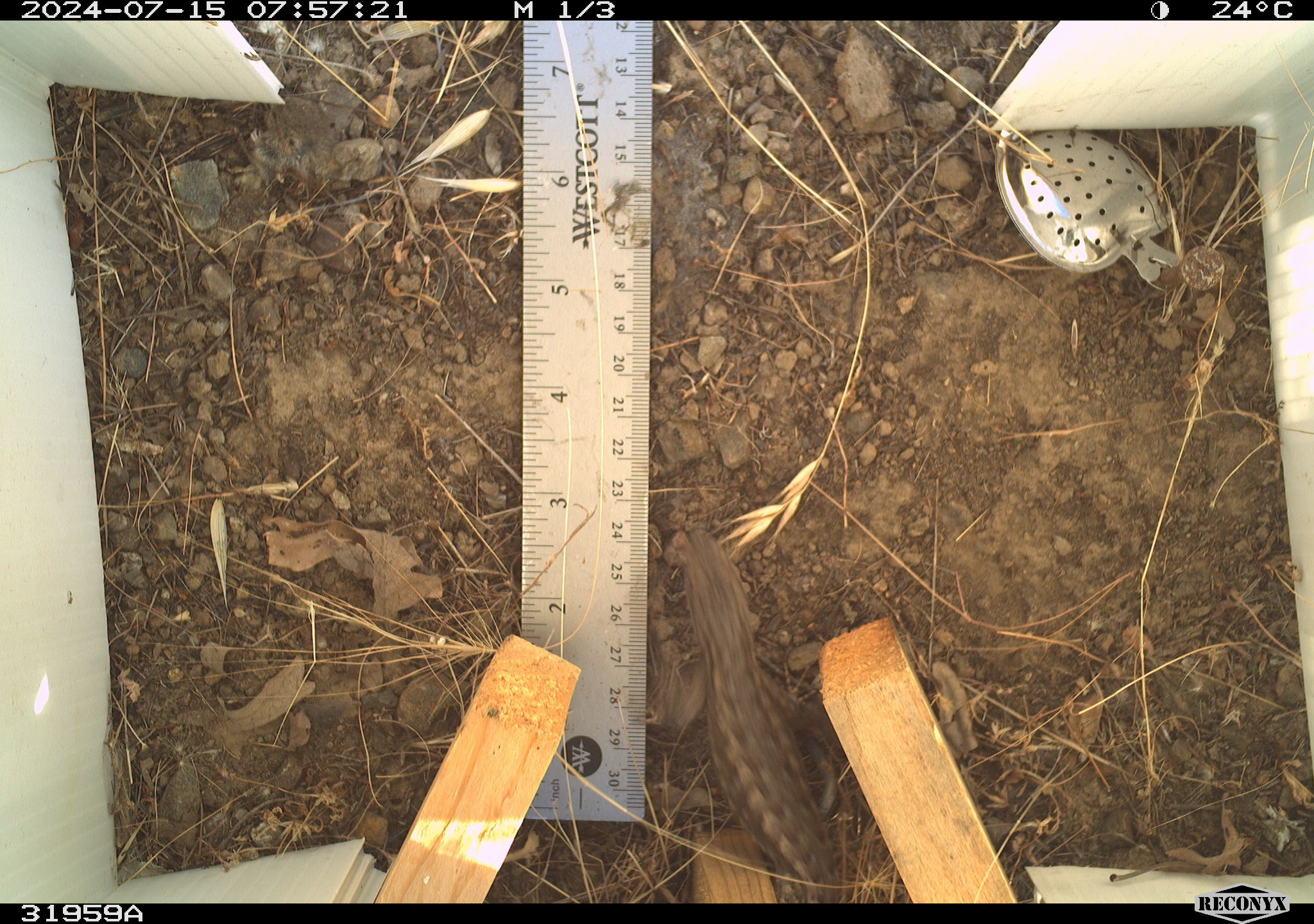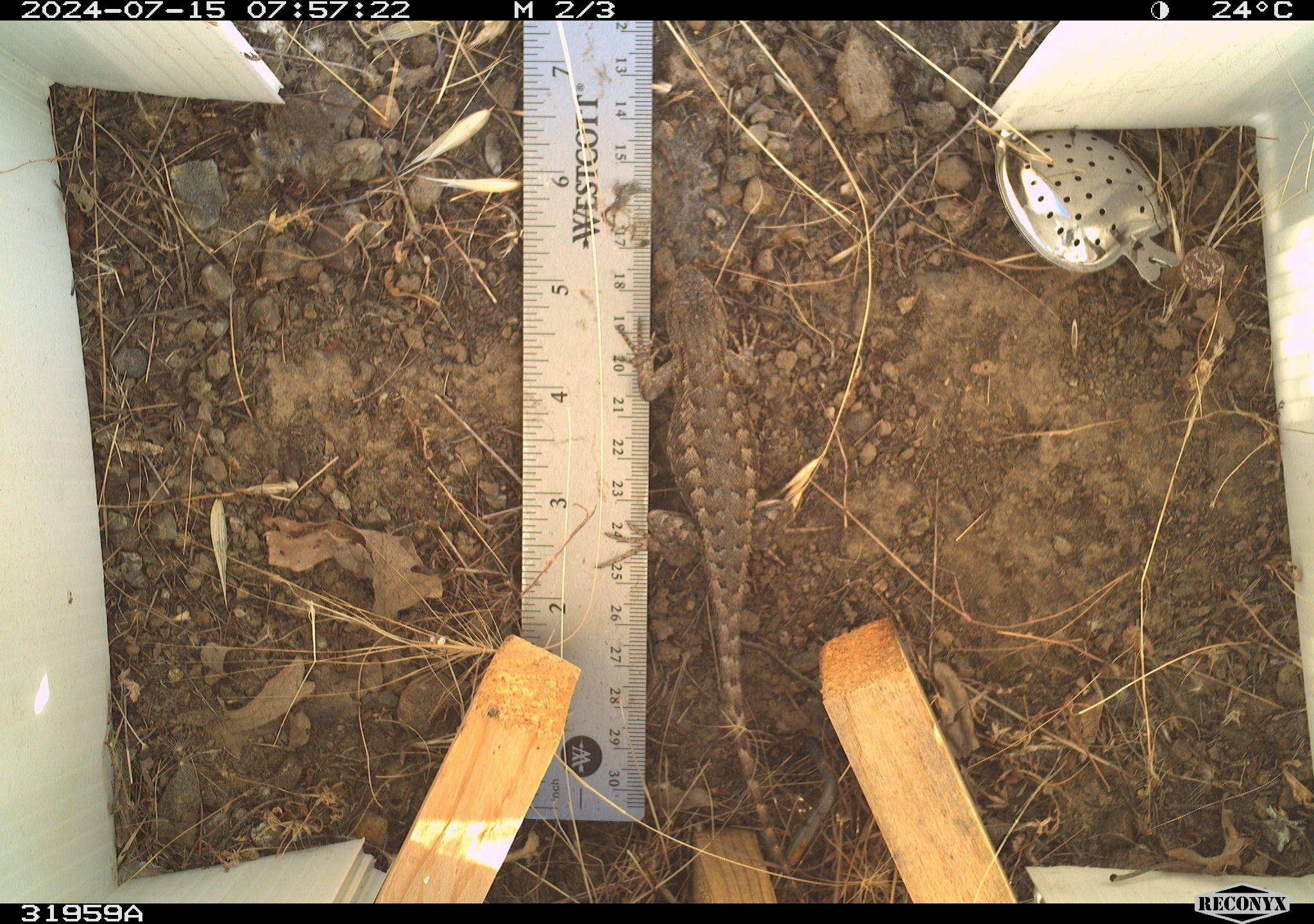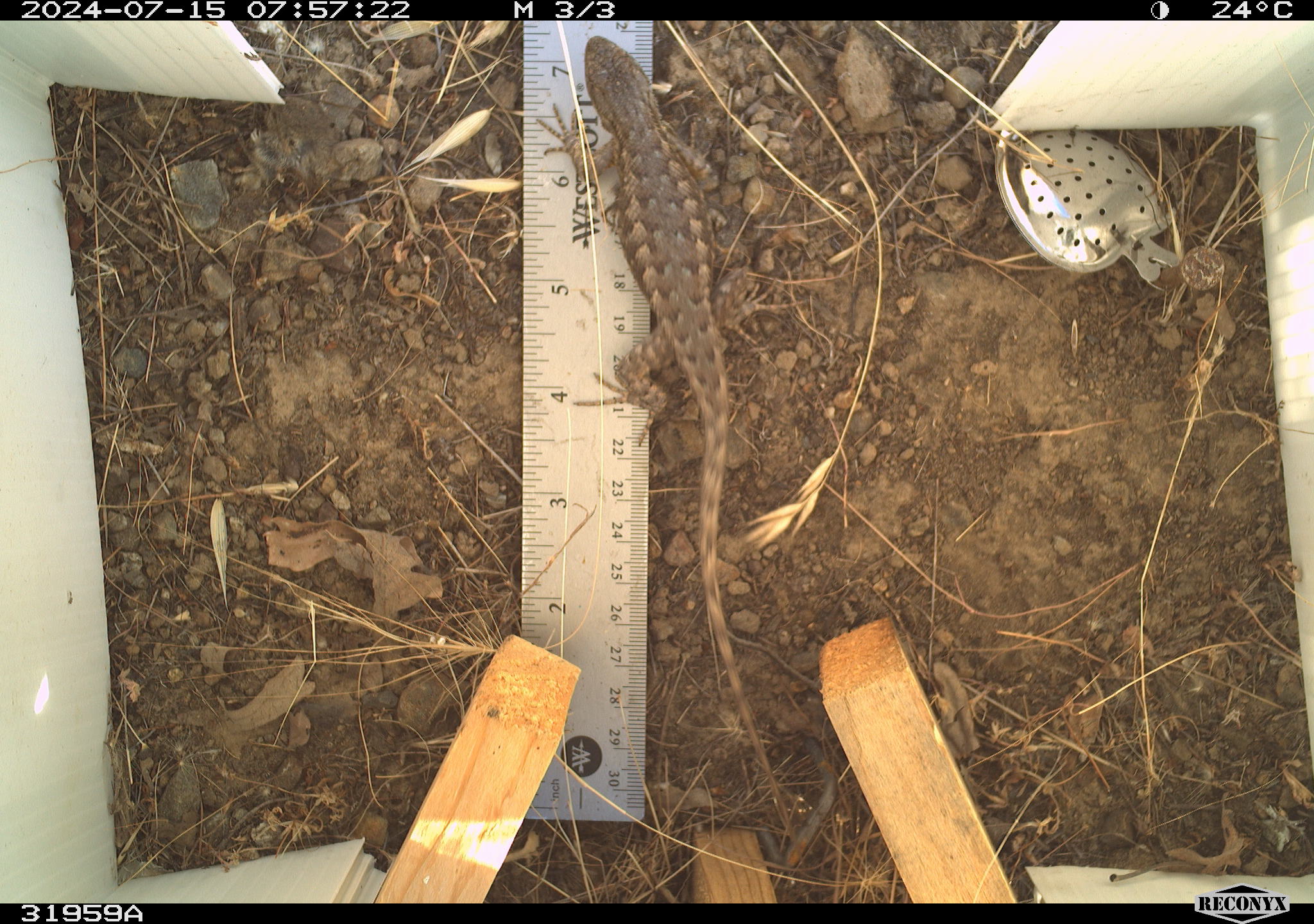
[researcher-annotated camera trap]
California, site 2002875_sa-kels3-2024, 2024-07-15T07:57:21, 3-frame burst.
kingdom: Animalia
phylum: Chordata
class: Reptilia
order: Squamata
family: Phrynosomatidae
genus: Sceloporus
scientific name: Sceloporus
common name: spiny lizards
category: sceloporus species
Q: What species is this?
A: Sceloporus species (spiny lizards) (Sceloporus).